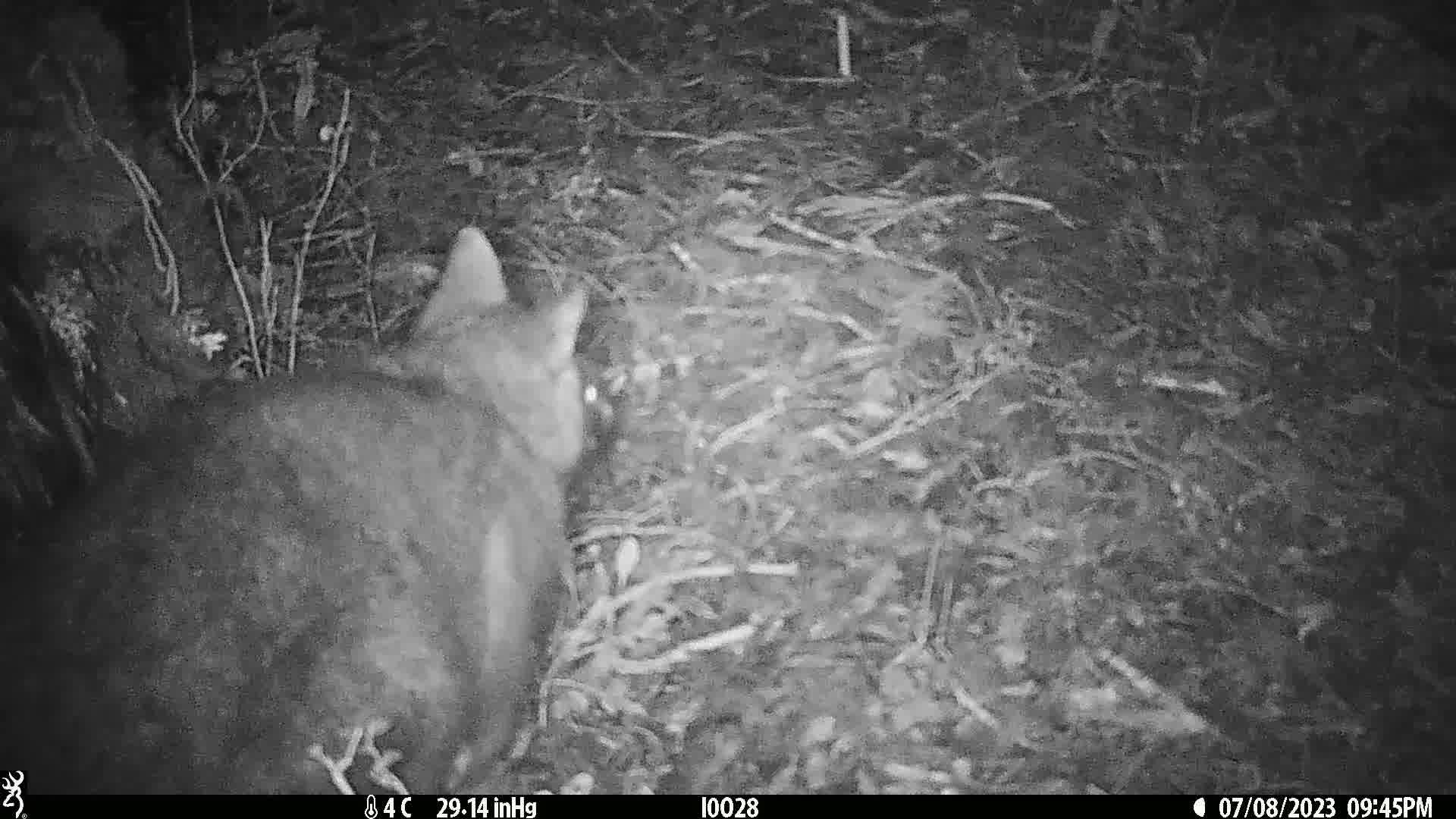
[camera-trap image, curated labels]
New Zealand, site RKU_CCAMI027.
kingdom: Animalia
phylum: Chordata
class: Mammalia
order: Diprotodontia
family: Phalangeridae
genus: Trichosurus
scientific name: Trichosurus vulpecula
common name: common brushtail possum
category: possum